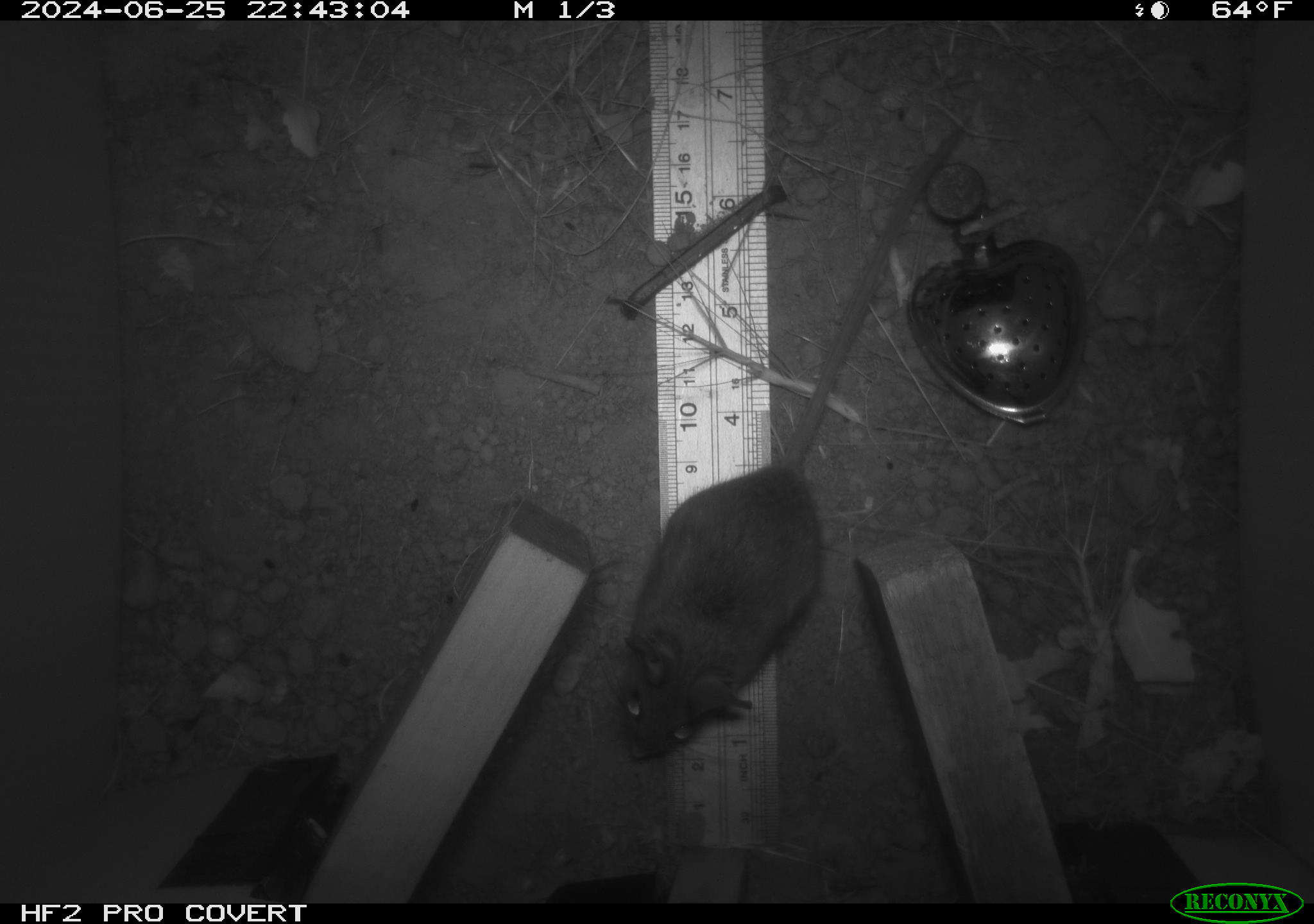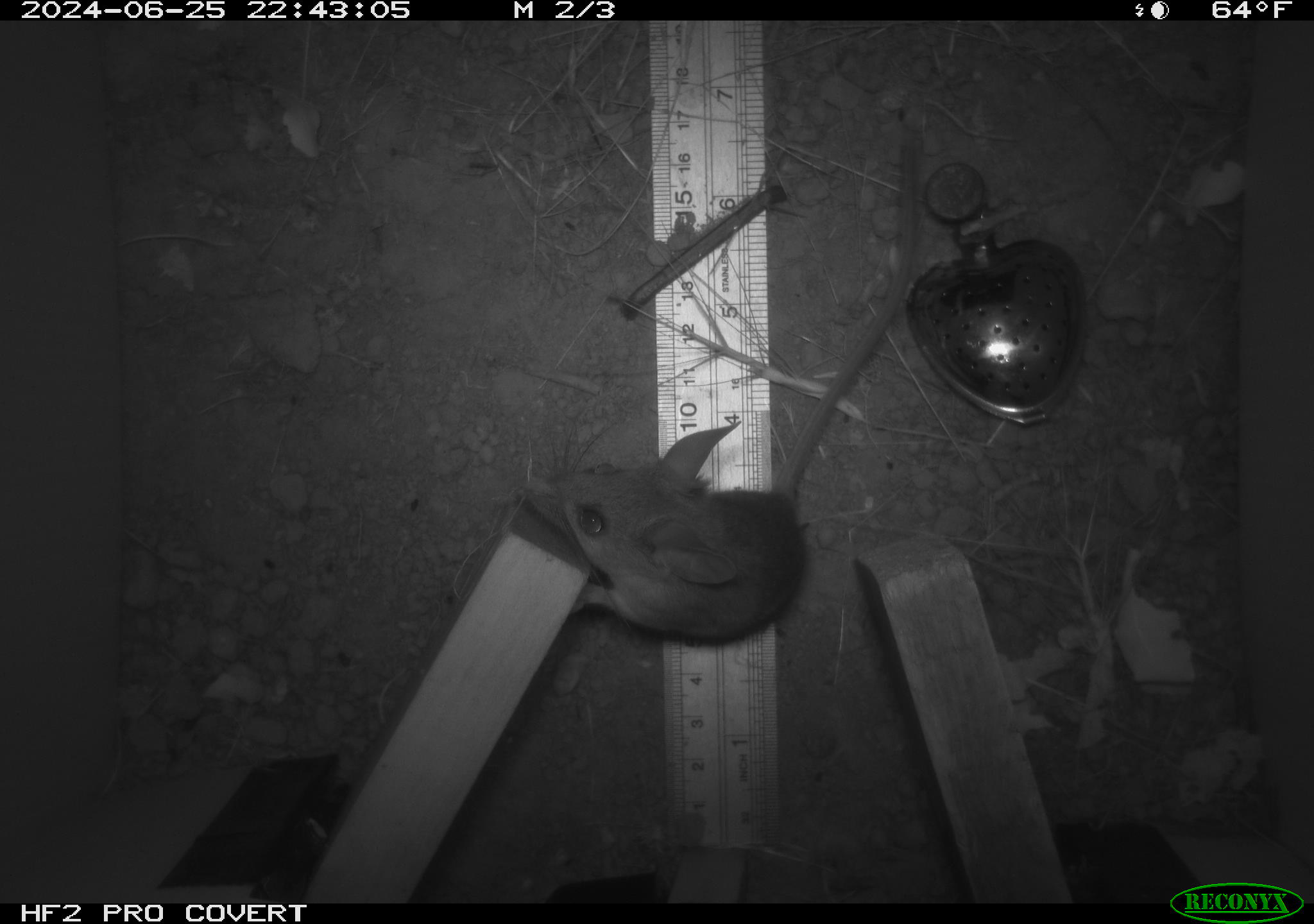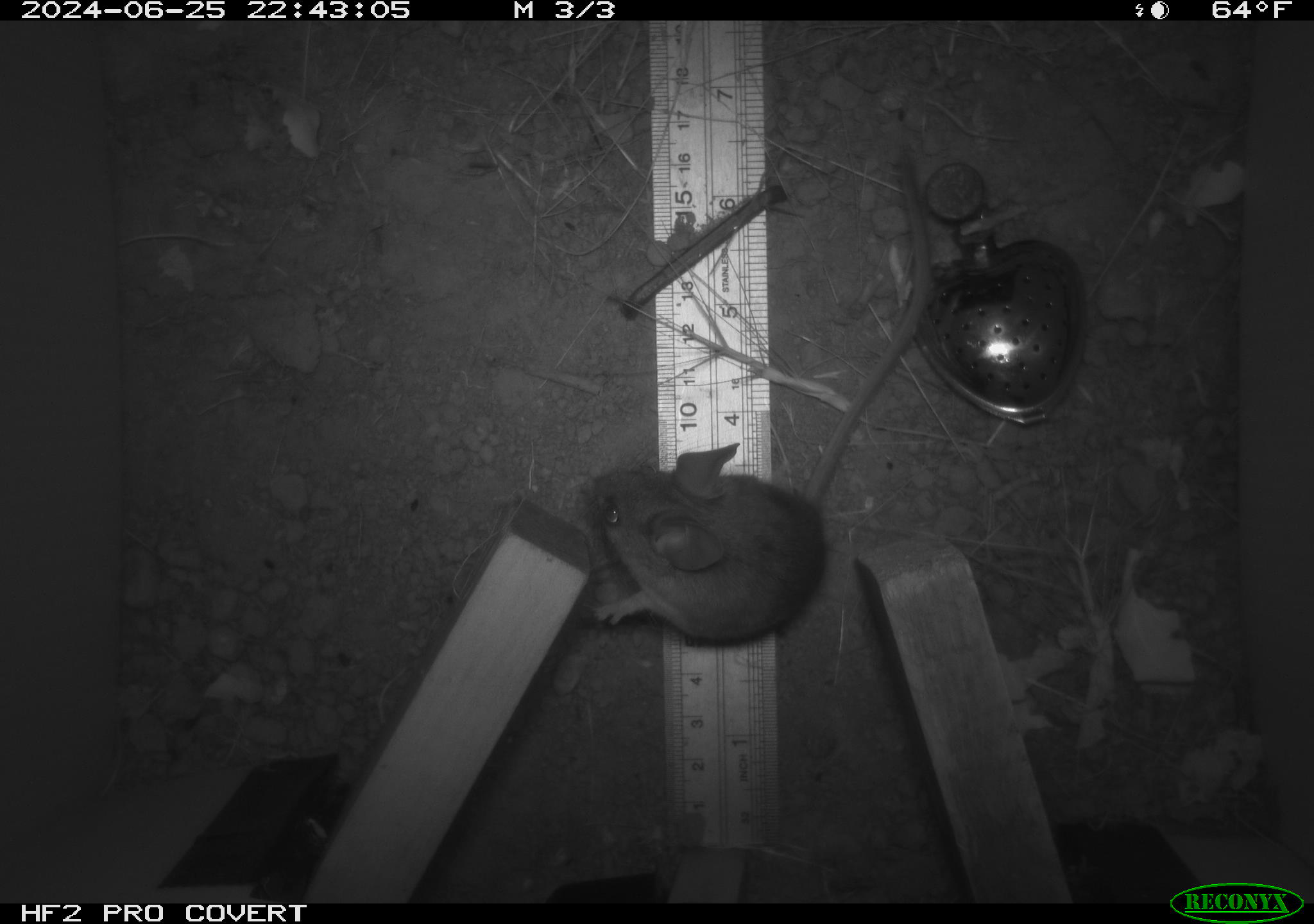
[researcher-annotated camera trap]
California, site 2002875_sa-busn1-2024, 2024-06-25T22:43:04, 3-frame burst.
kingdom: Animalia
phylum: Chordata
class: Mammalia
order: Rodentia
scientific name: Rodentia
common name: rodent